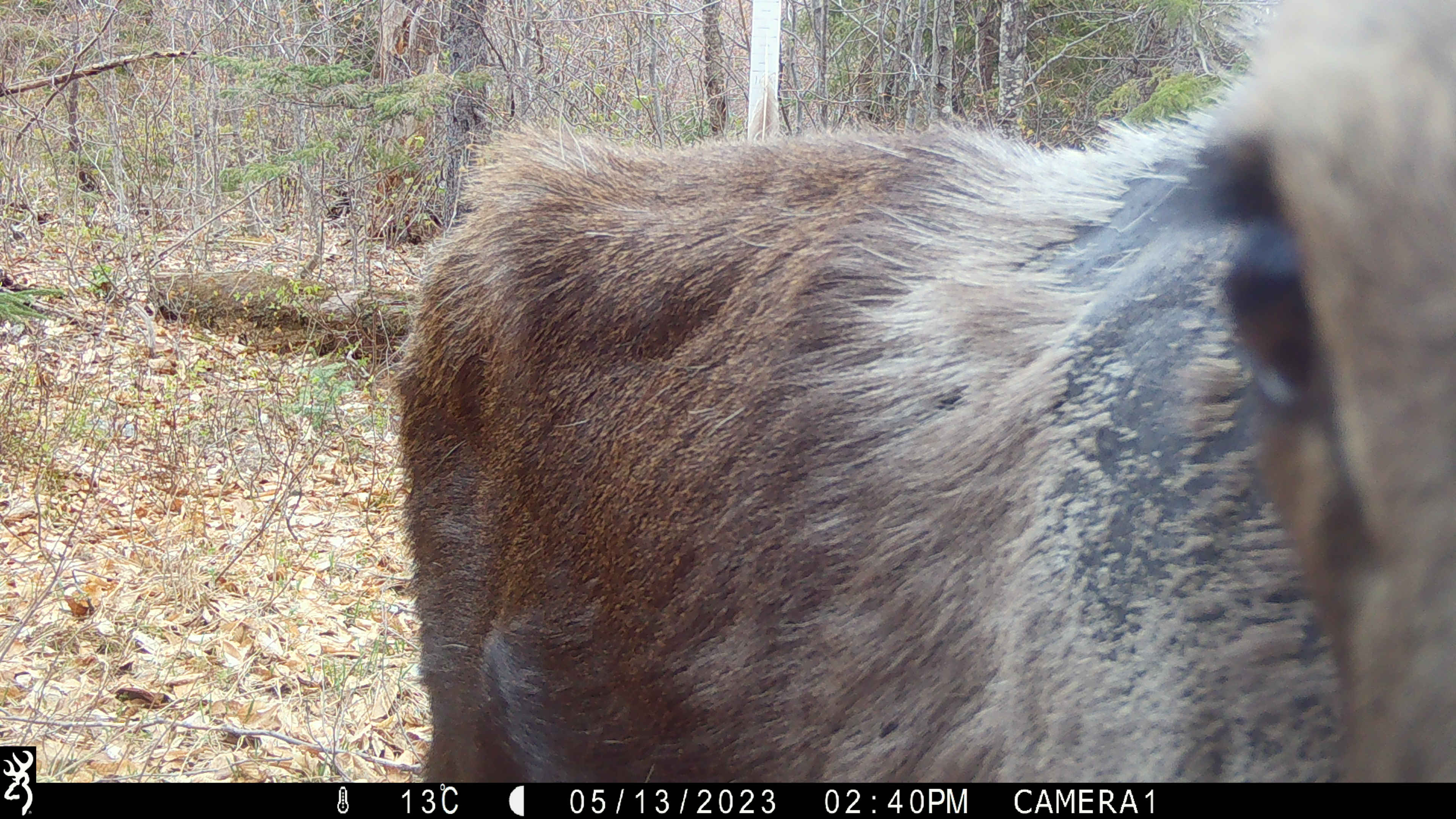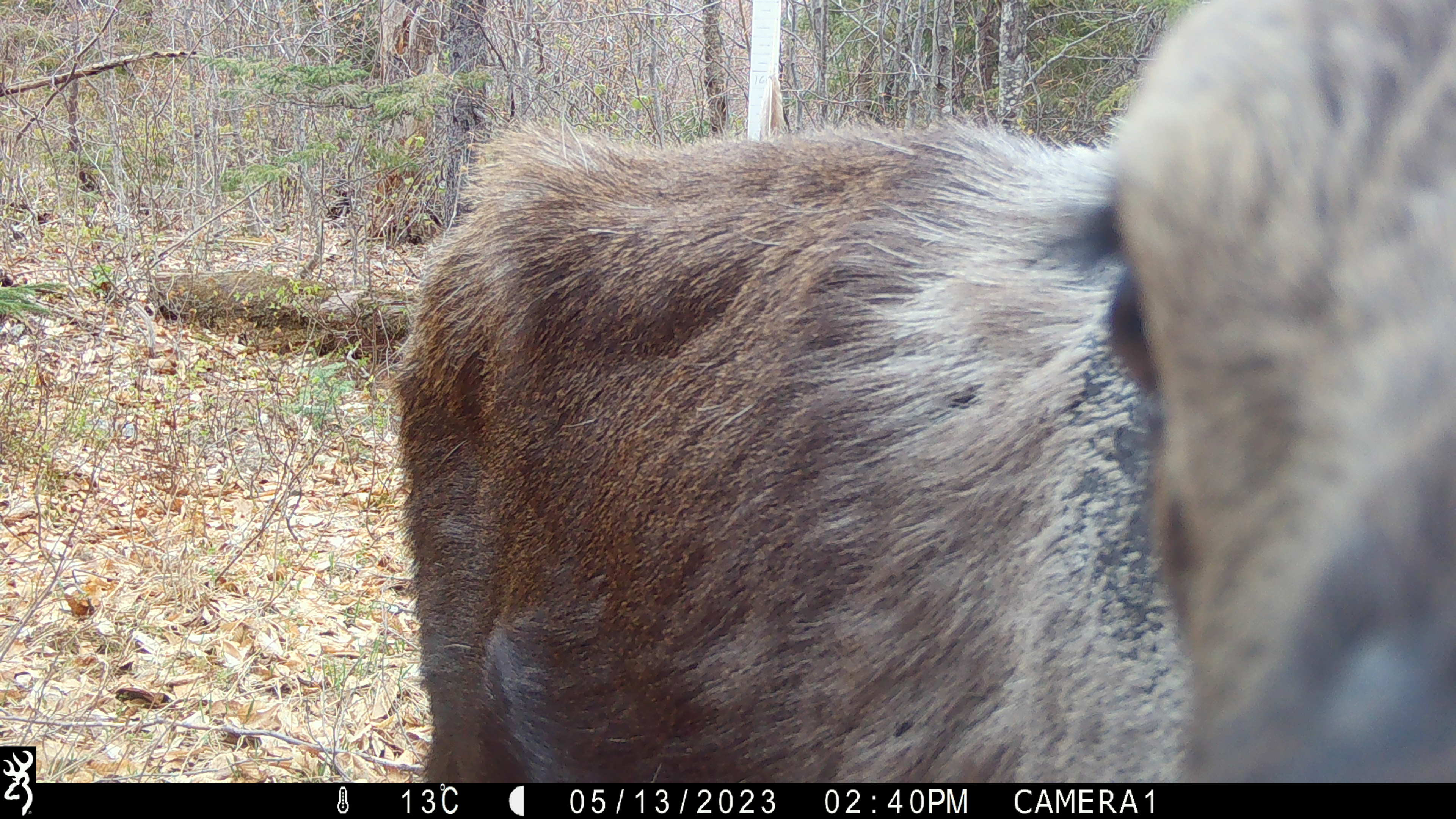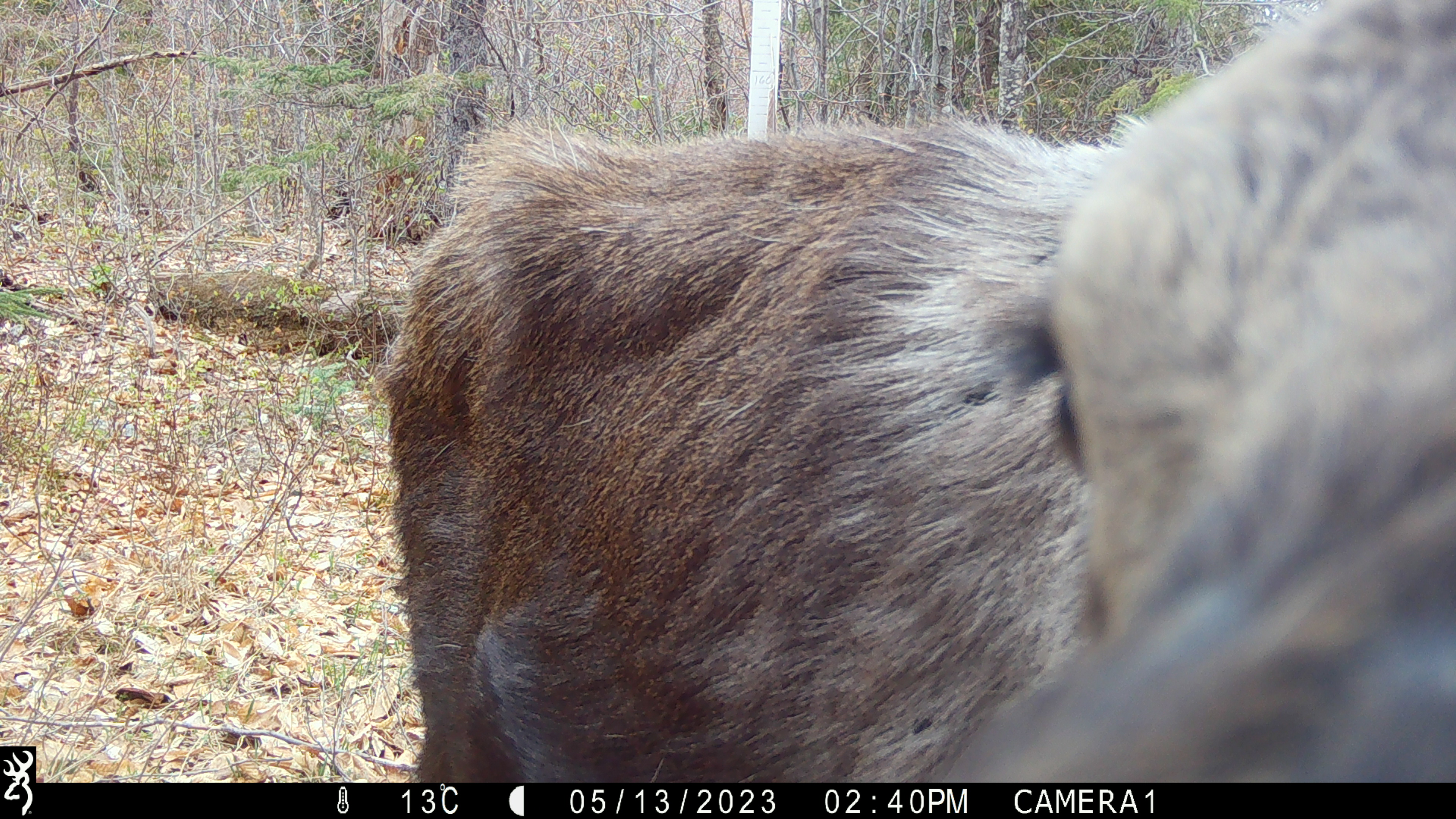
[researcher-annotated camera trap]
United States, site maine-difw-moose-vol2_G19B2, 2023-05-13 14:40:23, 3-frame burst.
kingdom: Animalia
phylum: Chordata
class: Mammalia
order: Artiodactyla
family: Cervidae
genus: Alces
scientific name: Alces alces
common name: moose